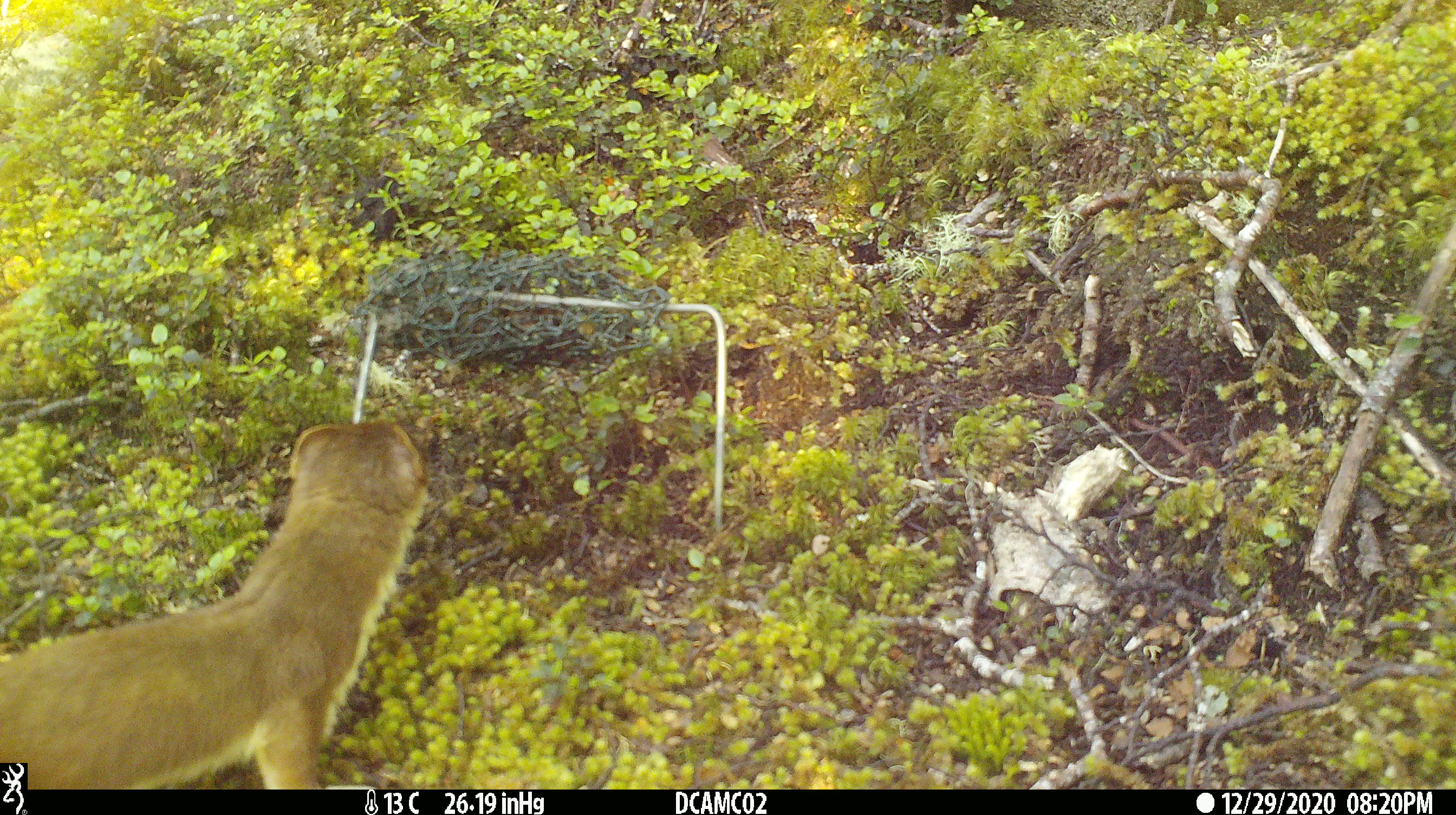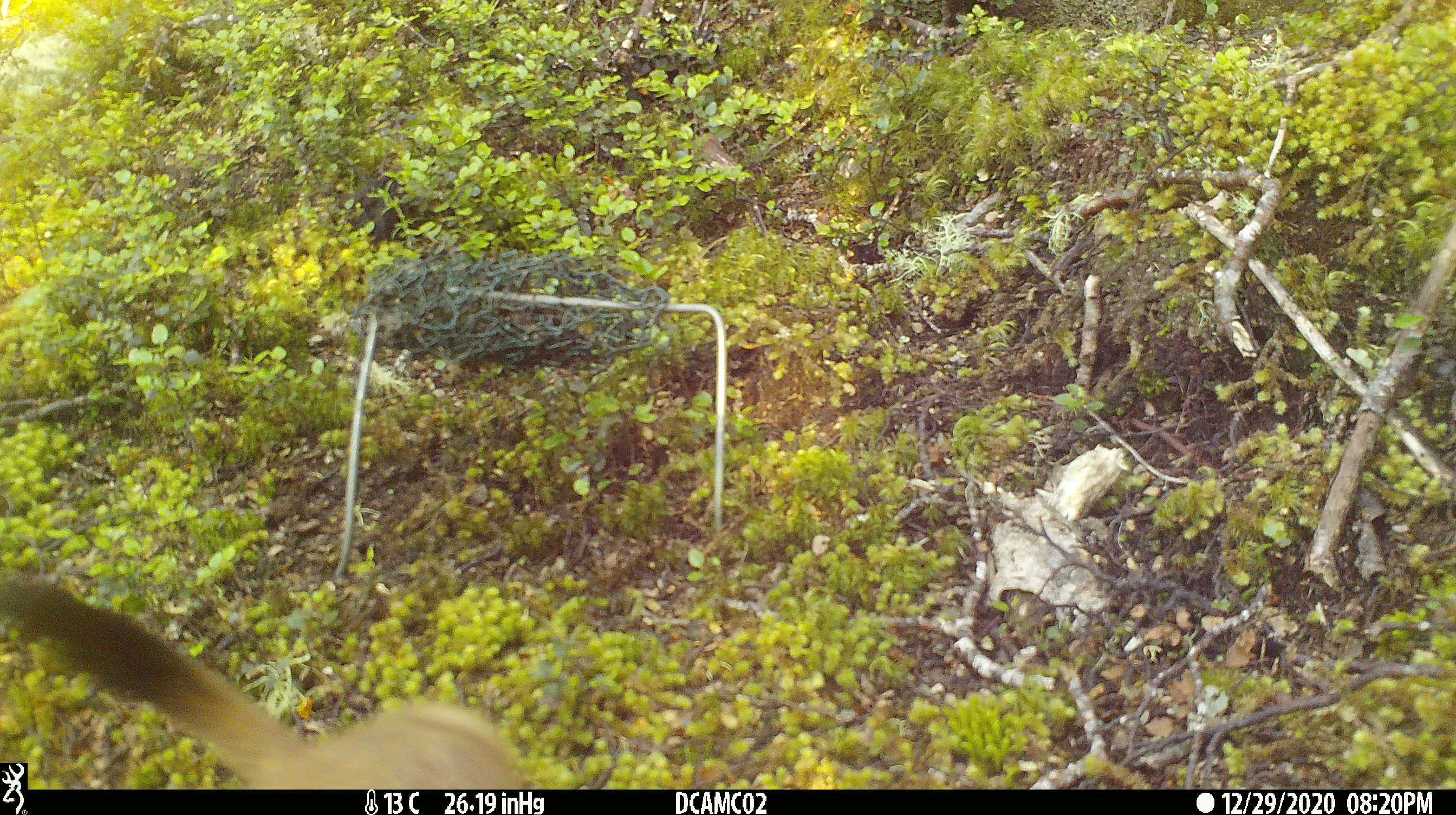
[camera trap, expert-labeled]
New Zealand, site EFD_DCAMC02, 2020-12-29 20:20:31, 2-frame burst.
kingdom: Animalia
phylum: Chordata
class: Mammalia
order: Carnivora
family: Mustelidae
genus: Mustela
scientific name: Mustela erminea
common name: stoat